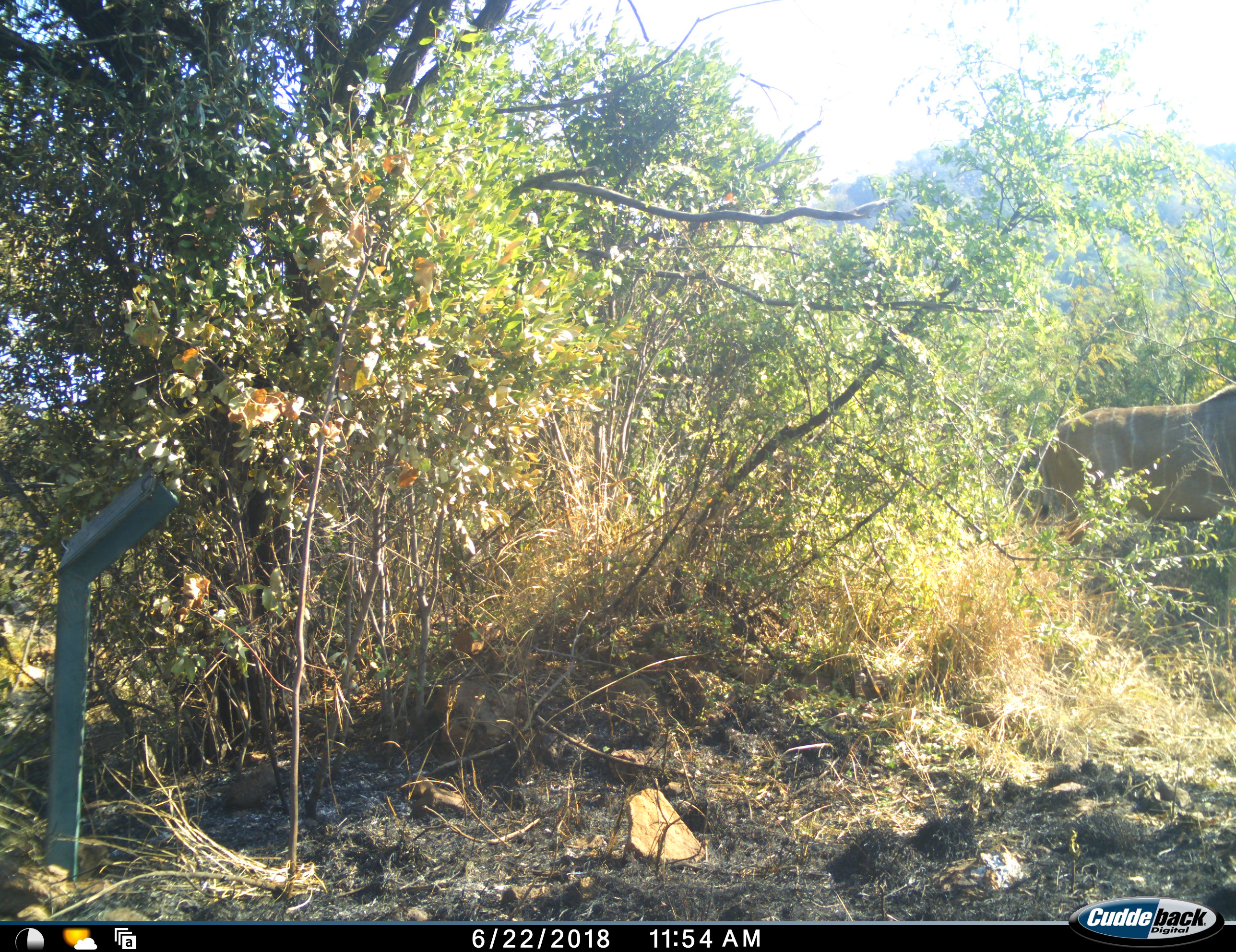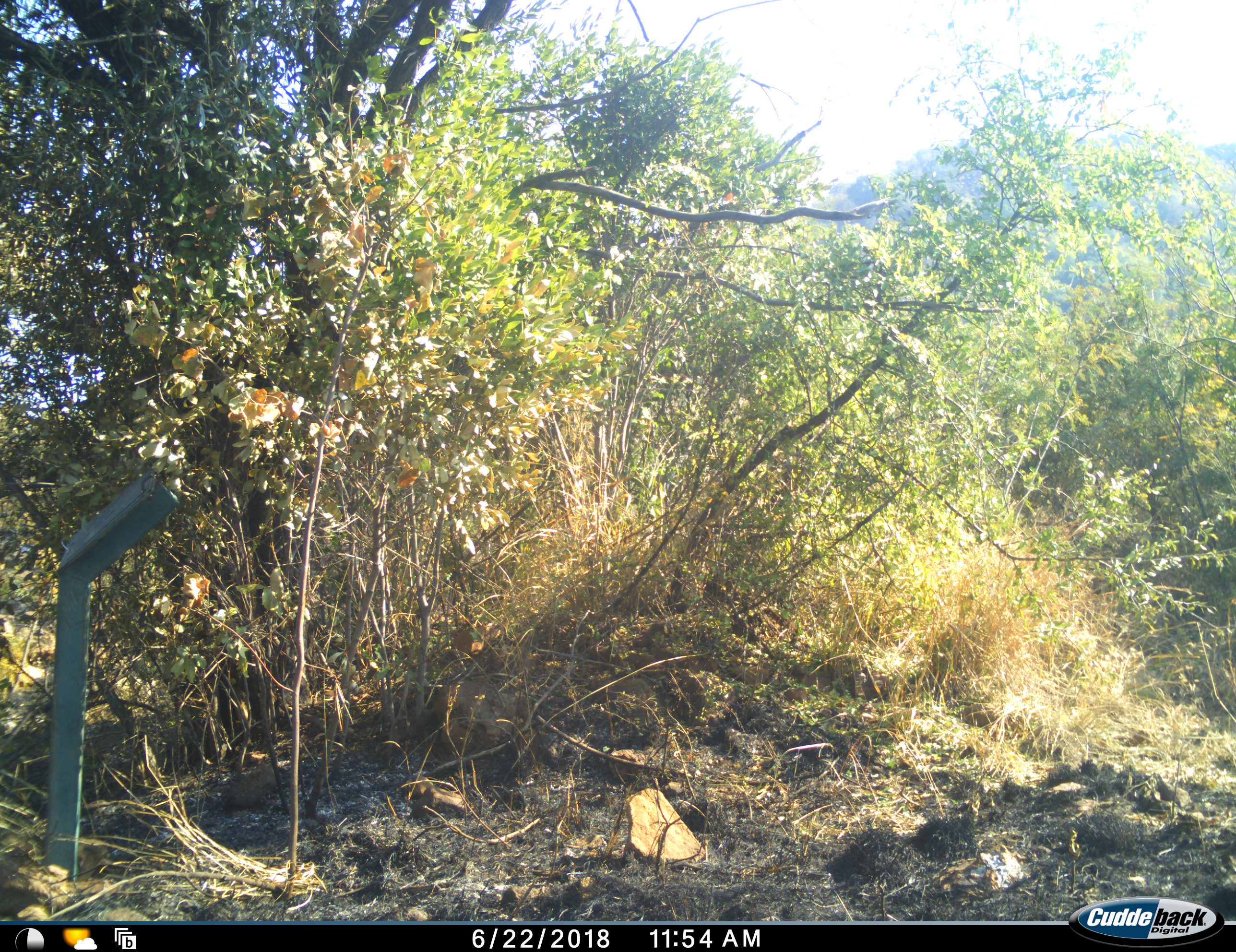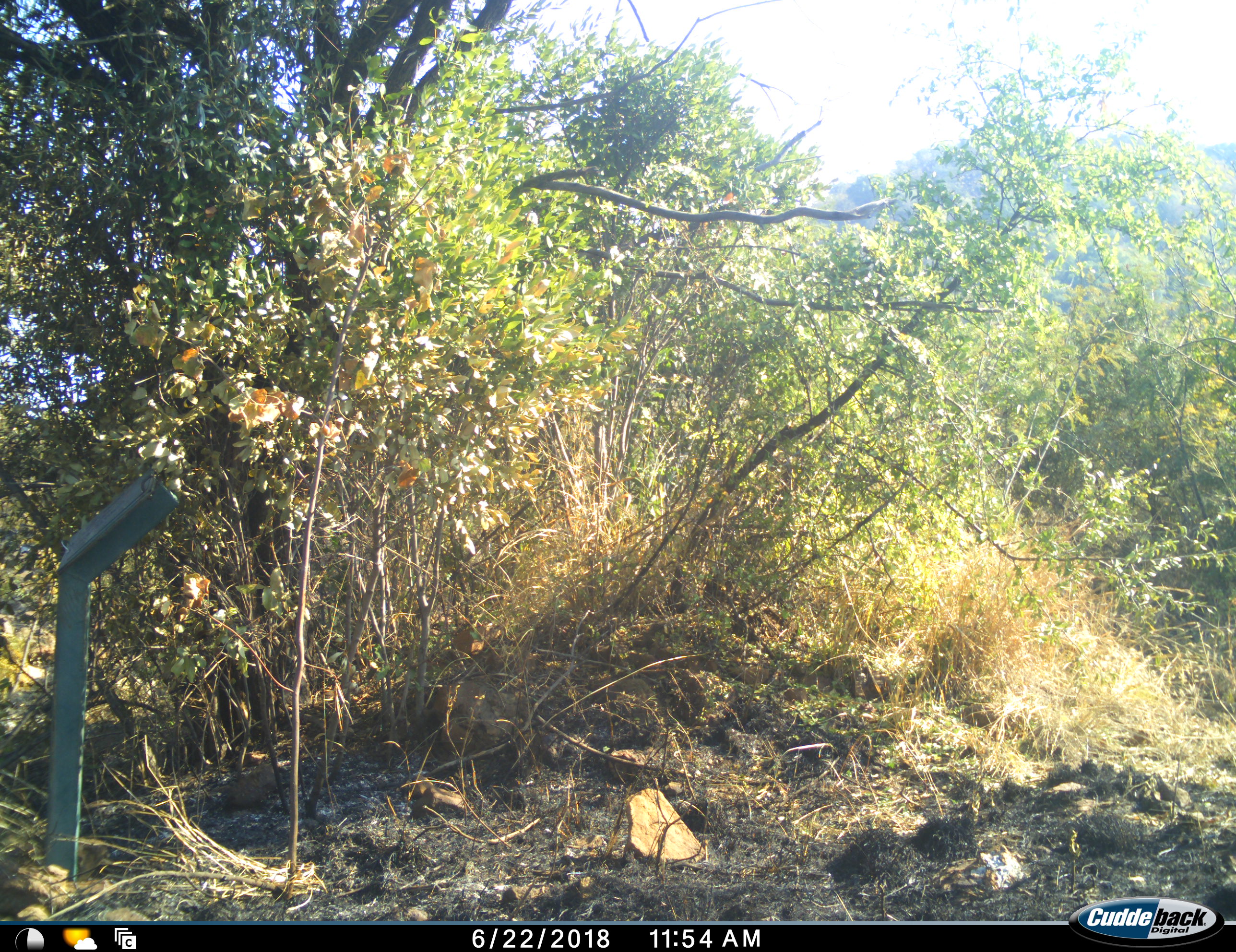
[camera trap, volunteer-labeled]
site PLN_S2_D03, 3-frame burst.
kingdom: Animalia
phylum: Chordata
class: Mammalia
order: Artiodactyla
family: Bovidae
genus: Tragelaphus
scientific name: Tragelaphus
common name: kudu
Kudu (Tragelaphus), count 1. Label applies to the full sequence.